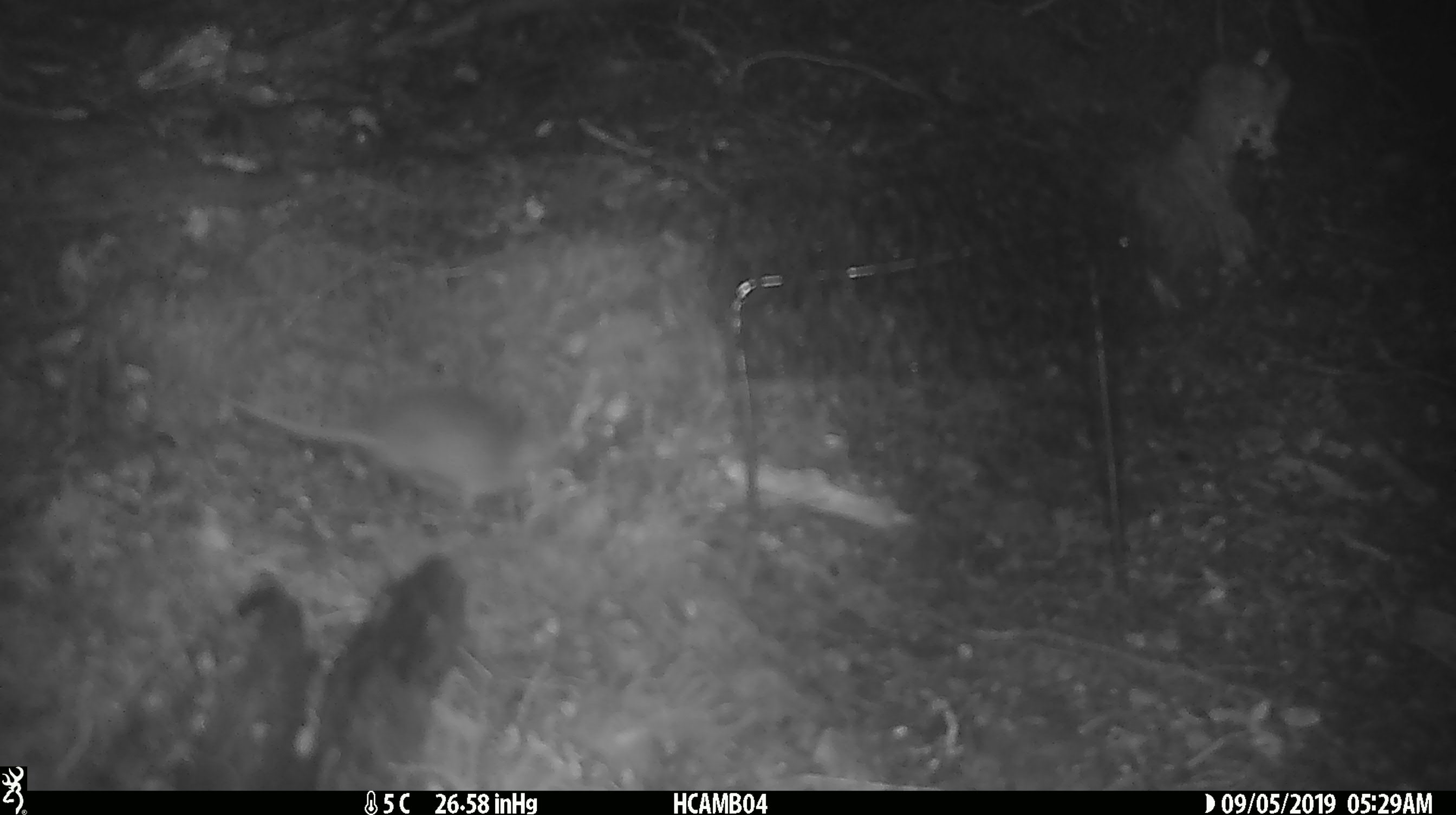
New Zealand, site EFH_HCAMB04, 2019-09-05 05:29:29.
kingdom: Animalia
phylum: Chordata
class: Mammalia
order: Rodentia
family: Muridae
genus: Mus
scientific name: Mus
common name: mouse